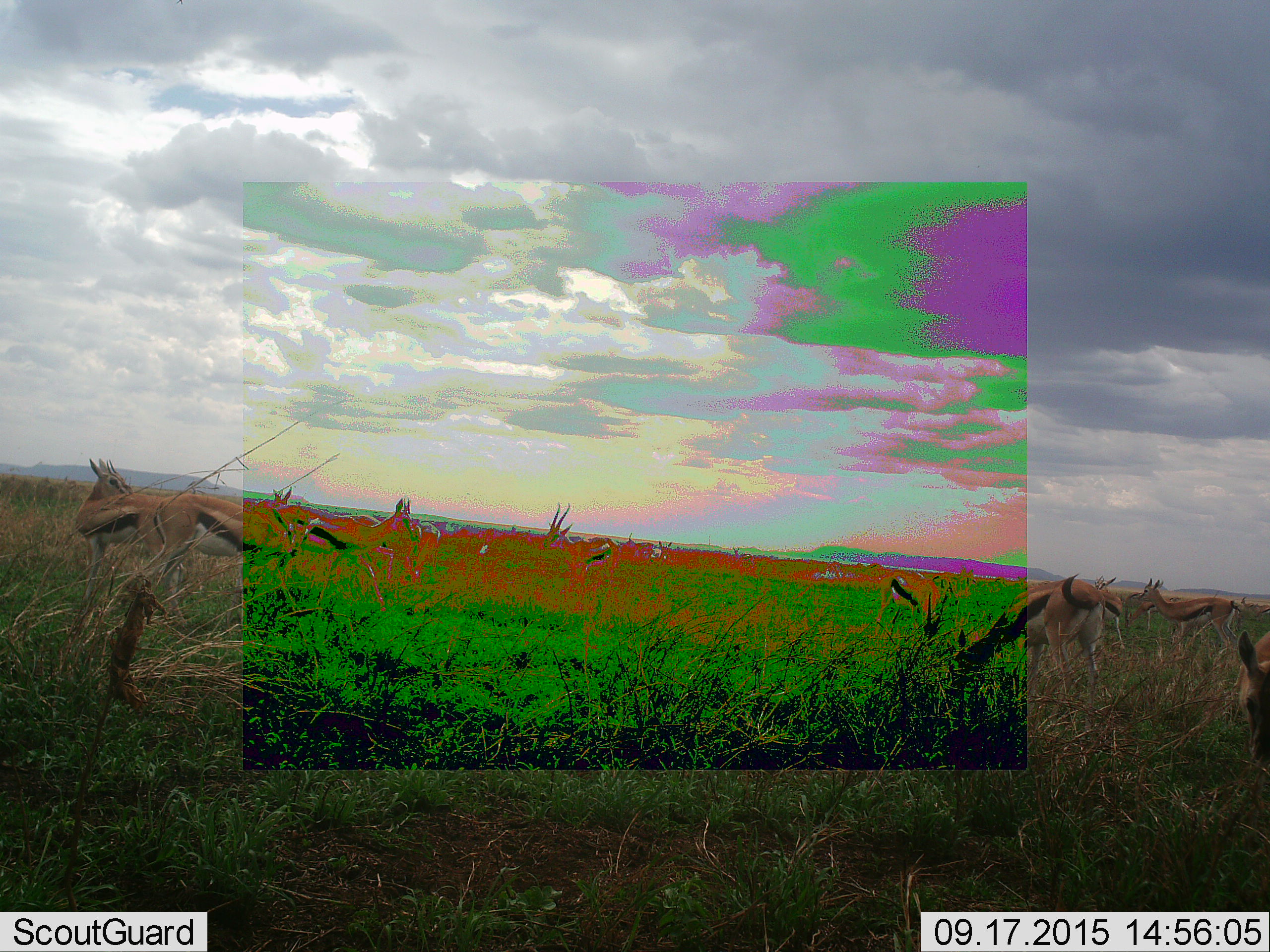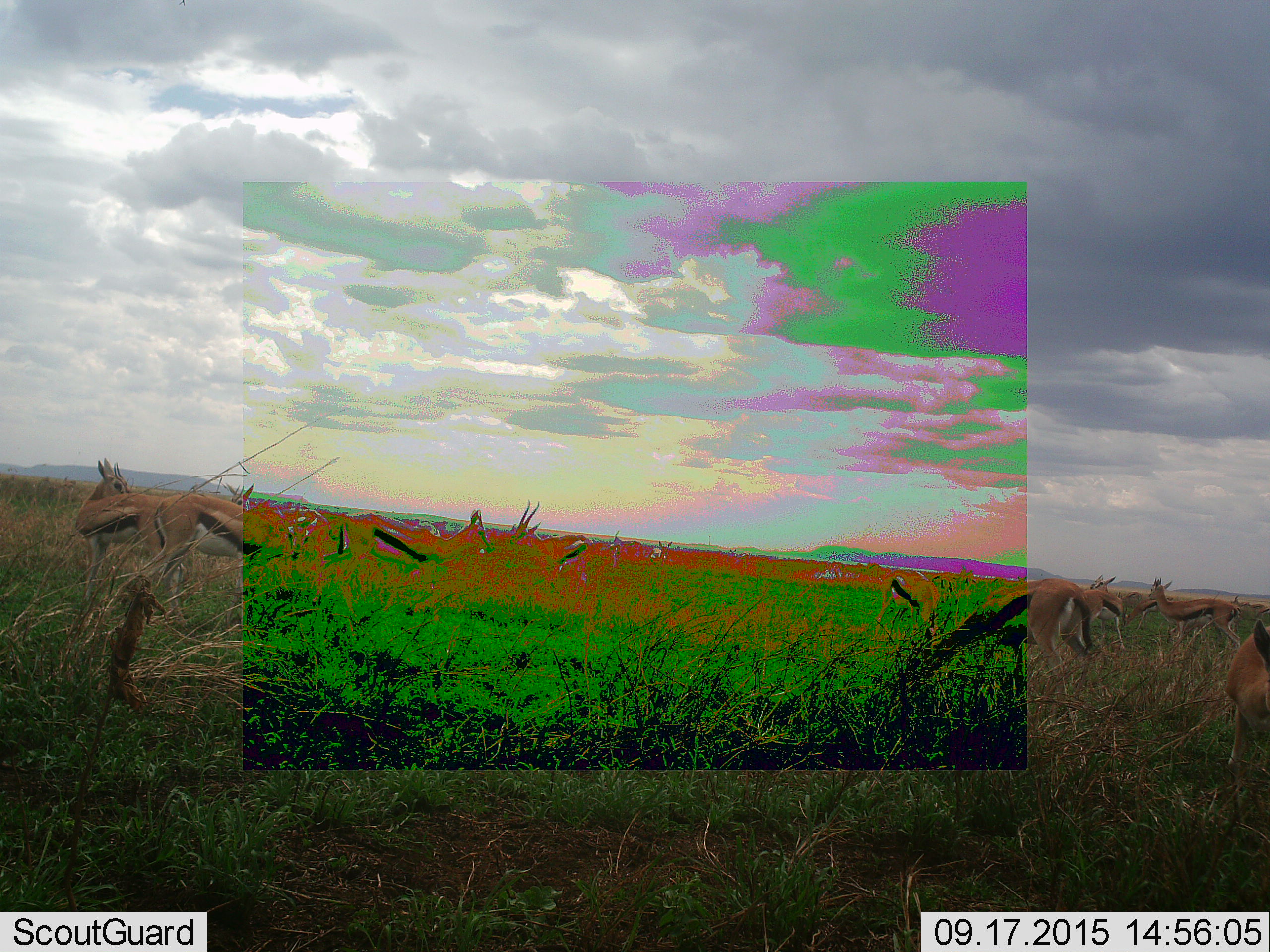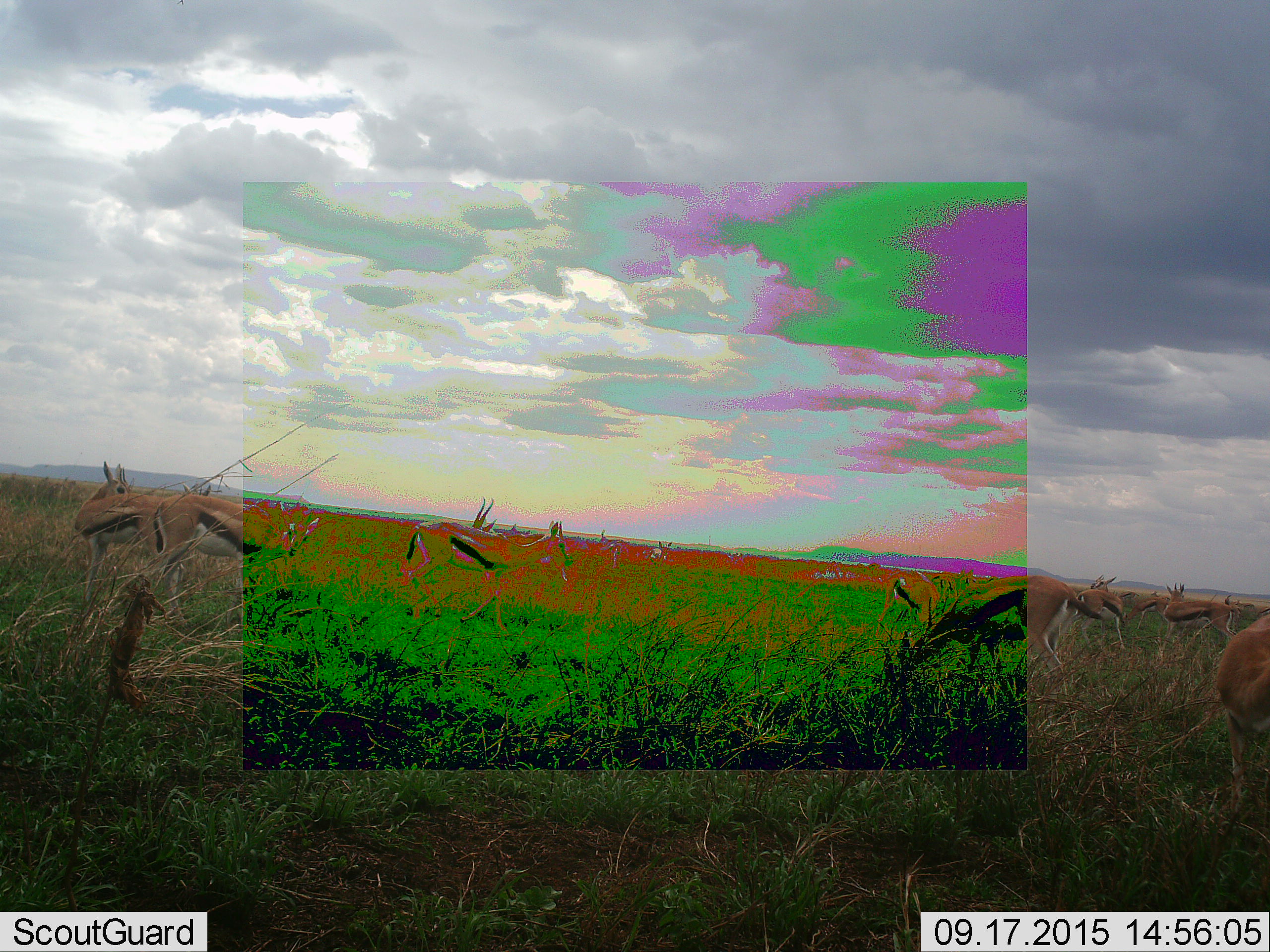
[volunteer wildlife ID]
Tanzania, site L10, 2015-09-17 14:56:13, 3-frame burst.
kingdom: Animalia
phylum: Chordata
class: Mammalia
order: Artiodactyla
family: Bovidae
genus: Eudorcas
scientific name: Eudorcas thomsonii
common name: thomson's gazelle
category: gazellethomsons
Gazellethomsons (thomson's gazelle) (Eudorcas thomsonii), count 11-50. Behavior (volunteer vote fractions): standing 75%, resting 12%, moving 38%, interacting 0%. Young present (vote fraction): 0%. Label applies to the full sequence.